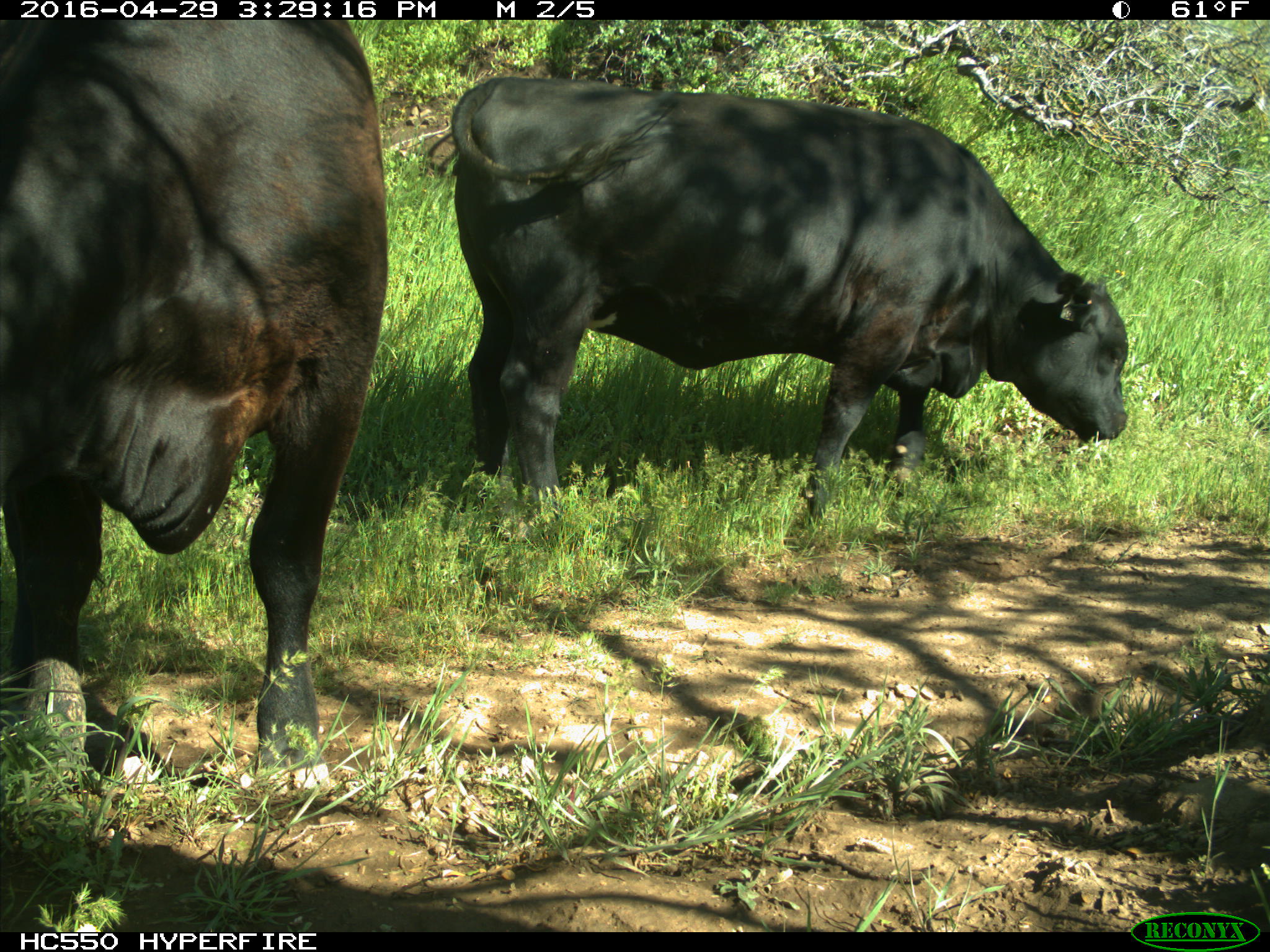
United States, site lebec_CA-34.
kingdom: Animalia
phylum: Chordata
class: Mammalia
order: Artiodactyla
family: Bovidae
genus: Bos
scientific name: Bos taurus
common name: domestic cow